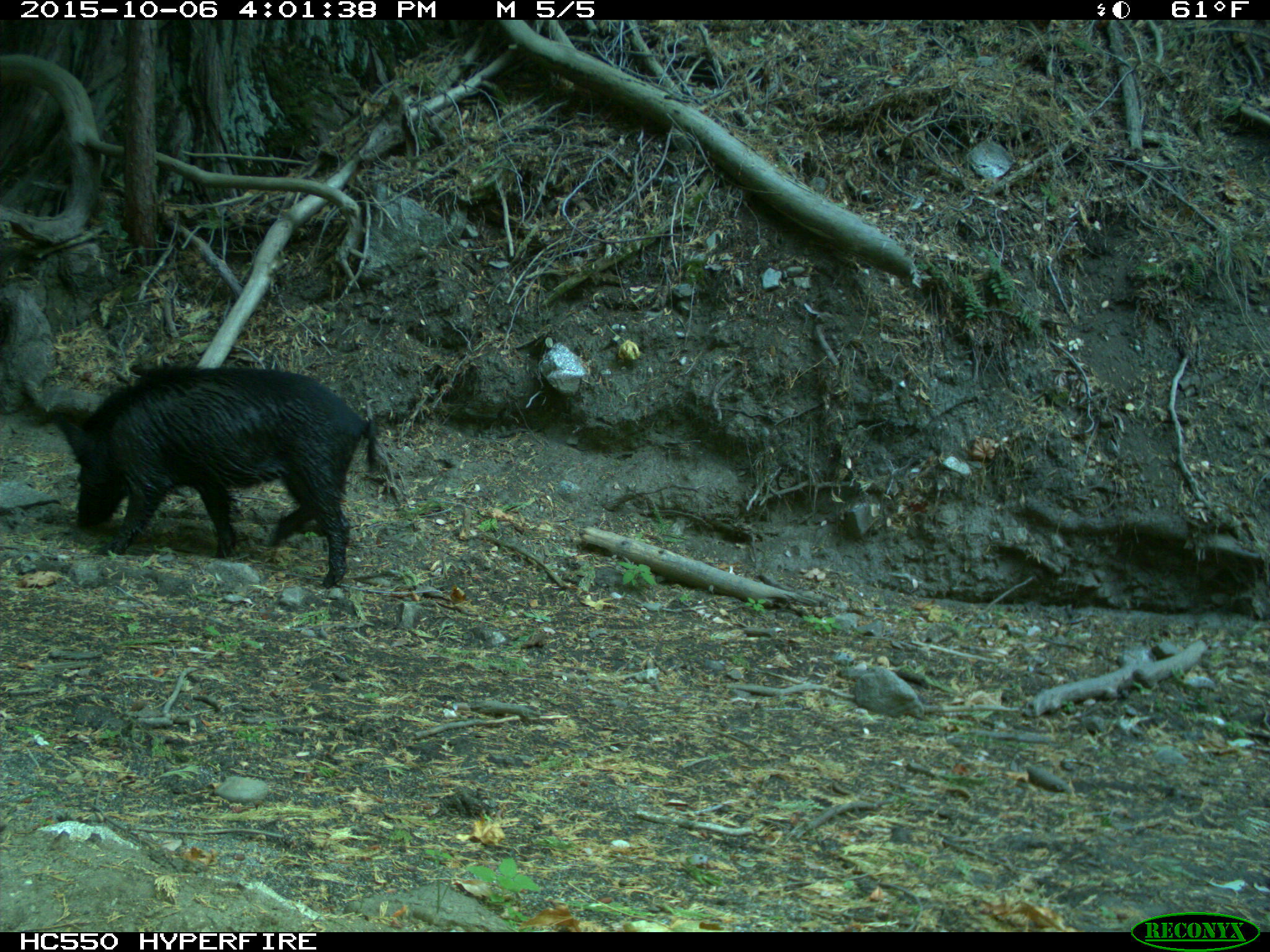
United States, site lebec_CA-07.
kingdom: Animalia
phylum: Chordata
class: Mammalia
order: Artiodactyla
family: Suidae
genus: Sus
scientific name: Sus scrofa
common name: wild boar